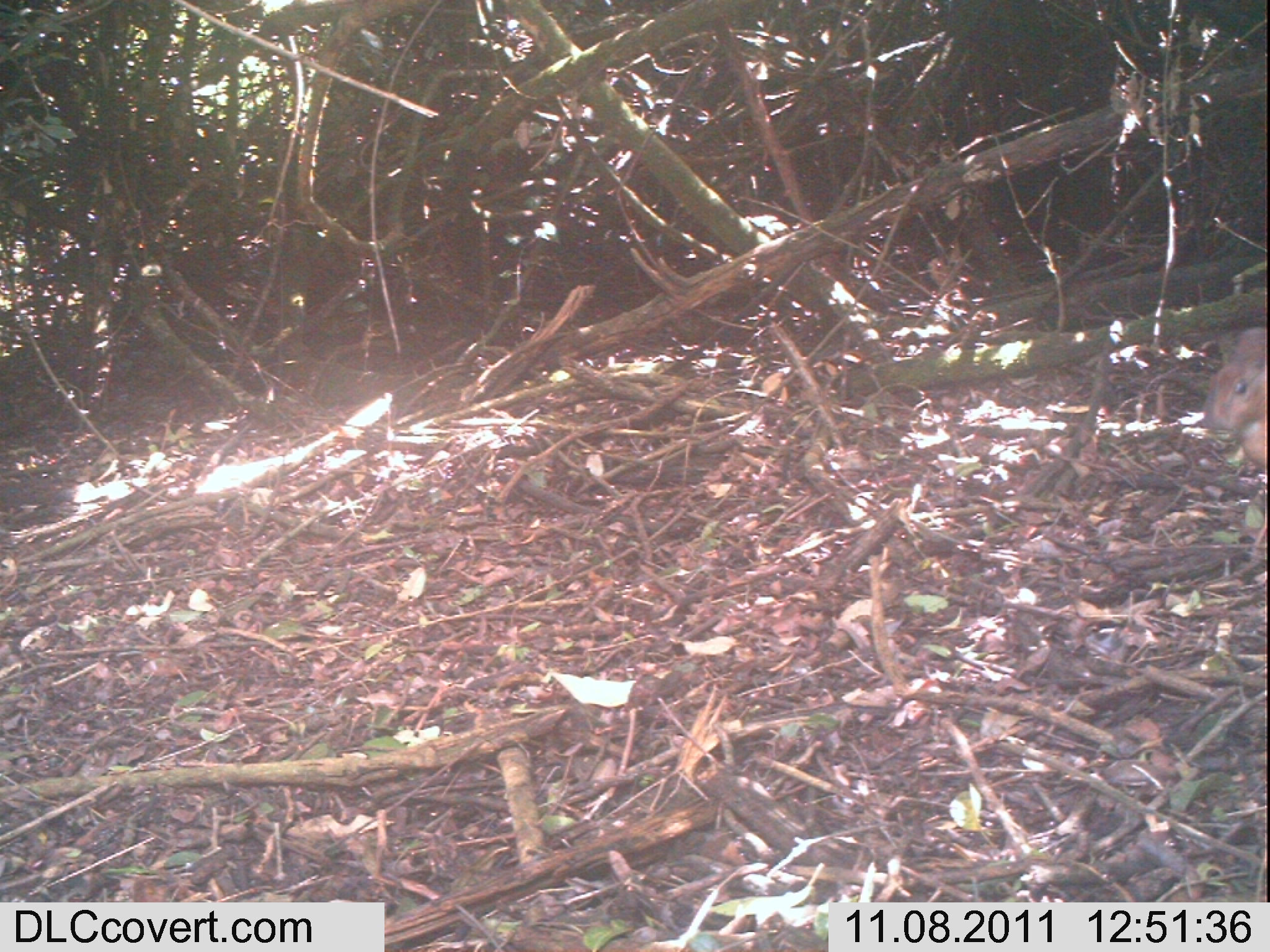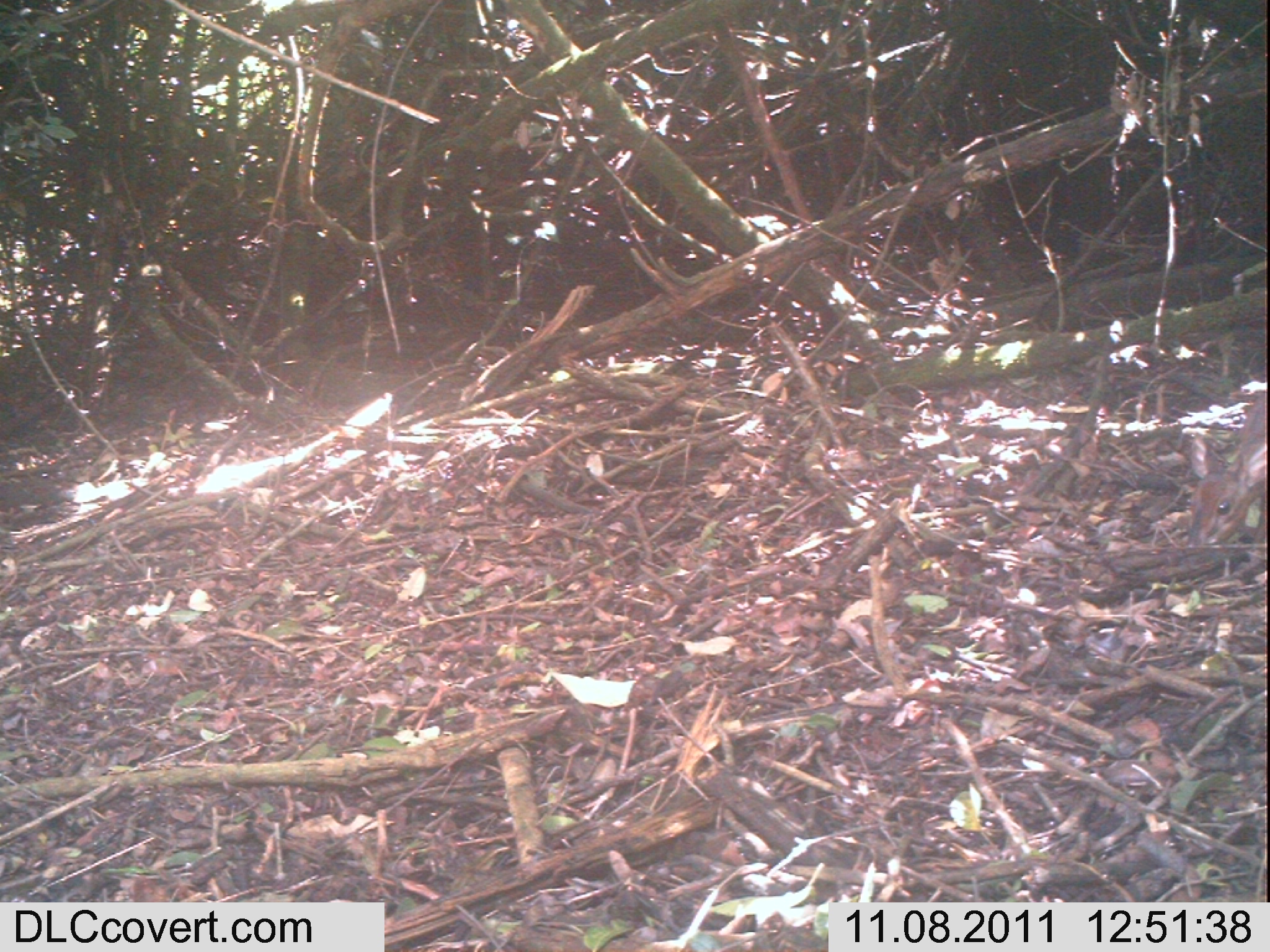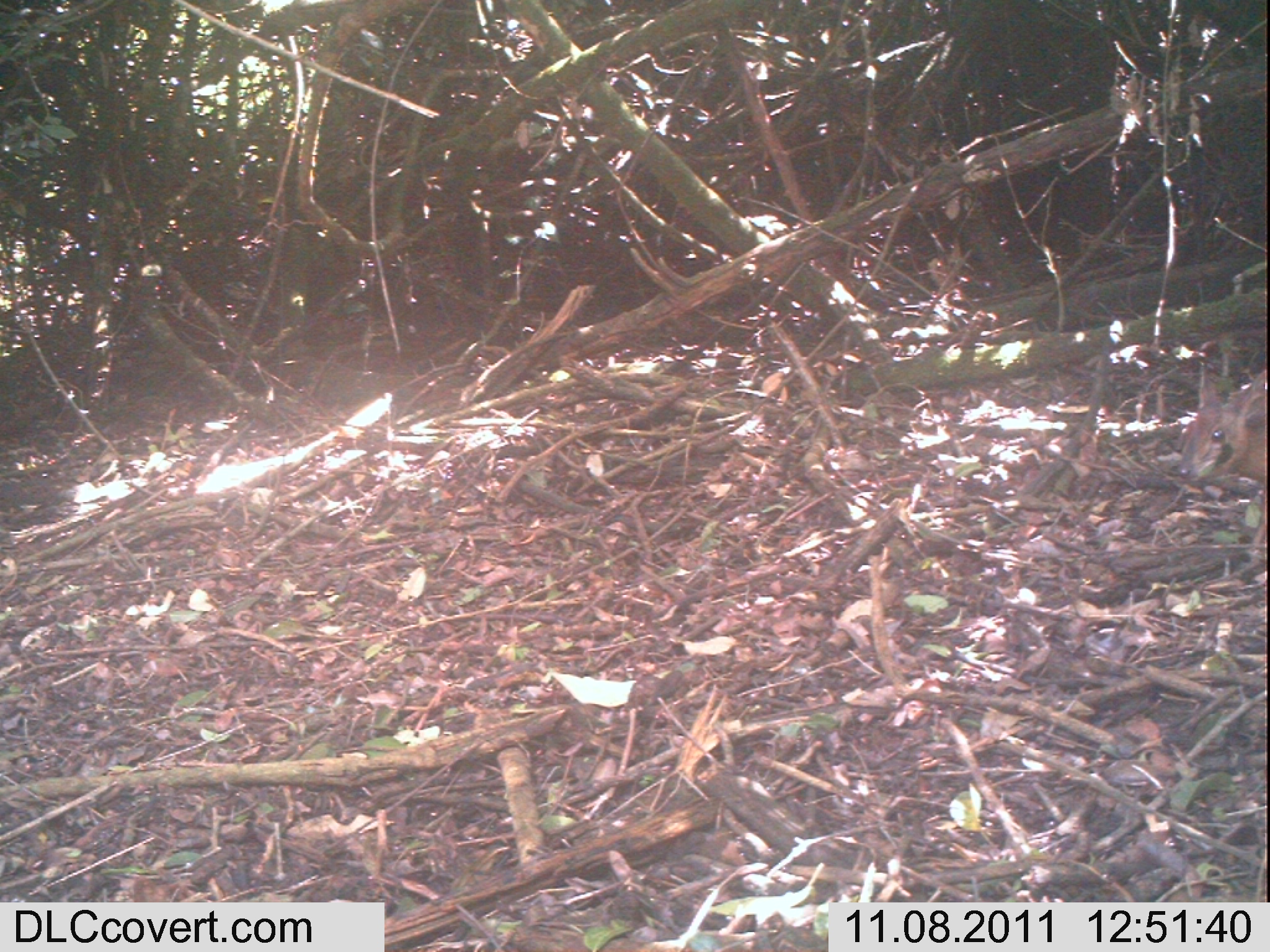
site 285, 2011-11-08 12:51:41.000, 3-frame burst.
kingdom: Animalia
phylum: Chordata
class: Mammalia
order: Artiodactyla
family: Bovidae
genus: Nesotragus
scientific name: Nesotragus moschatus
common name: suni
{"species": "Nesotragus moschatus (suni)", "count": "1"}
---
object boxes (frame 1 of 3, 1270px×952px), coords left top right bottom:
nesotragus moschatus: 1201 326 1268 469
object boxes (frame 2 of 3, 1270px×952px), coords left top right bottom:
nesotragus moschatus: 1185 389 1267 569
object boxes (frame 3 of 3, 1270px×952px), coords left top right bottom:
nesotragus moschatus: 1176 368 1267 548